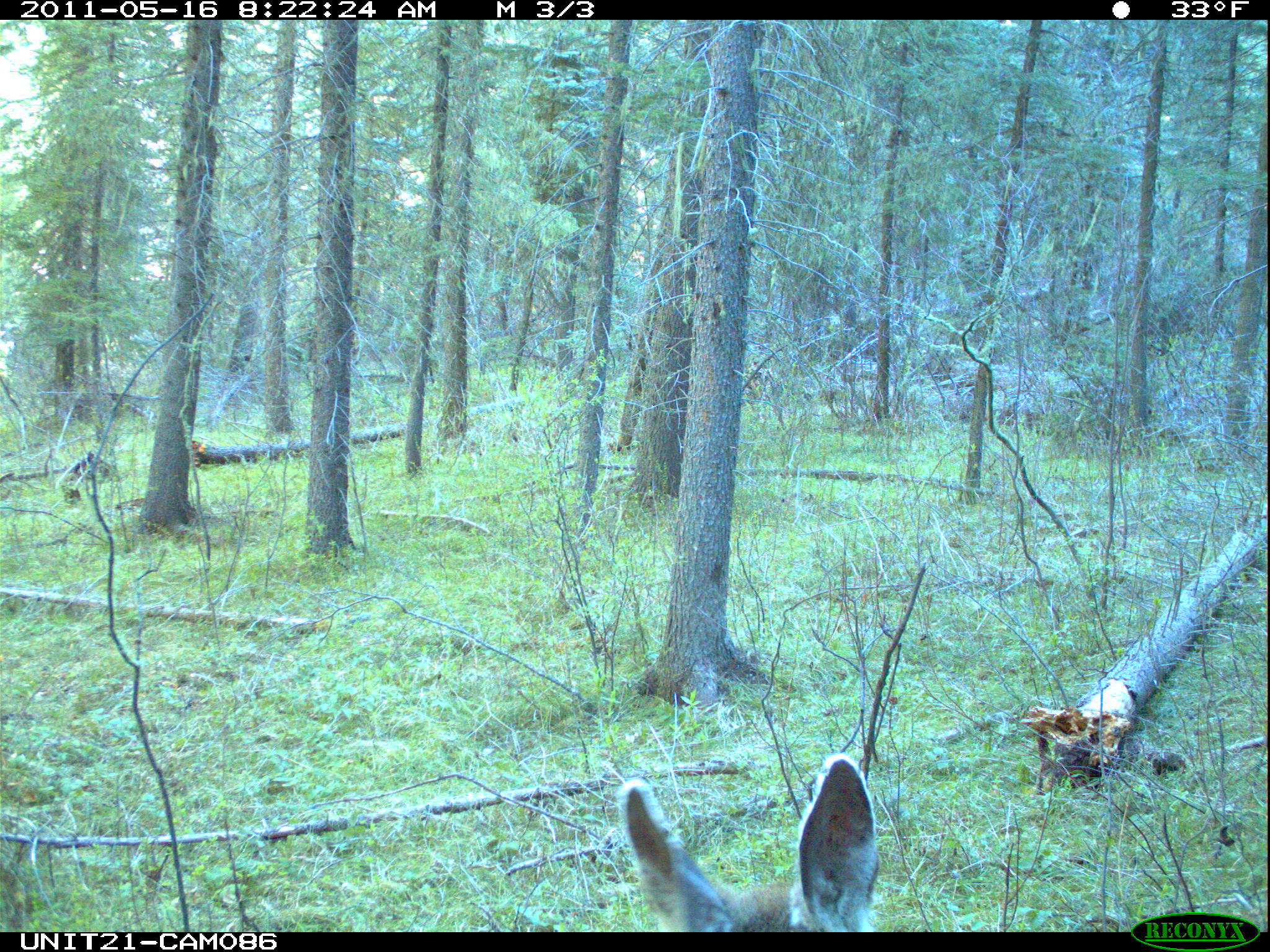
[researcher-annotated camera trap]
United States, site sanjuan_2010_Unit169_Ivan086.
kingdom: Animalia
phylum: Chordata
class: Mammalia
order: Artiodactyla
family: Cervidae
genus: Odocoileus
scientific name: Odocoileus hemionus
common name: mule deer